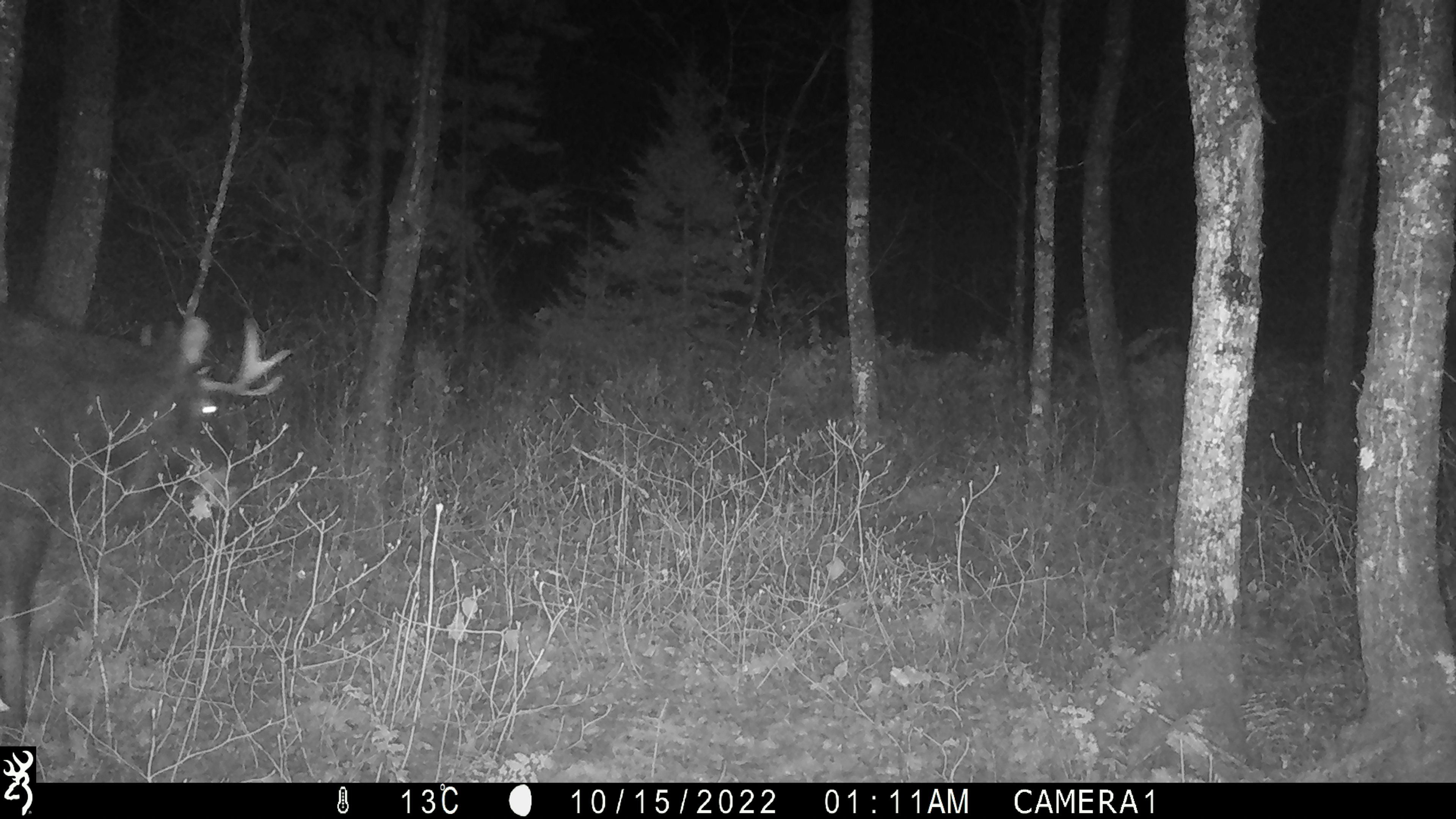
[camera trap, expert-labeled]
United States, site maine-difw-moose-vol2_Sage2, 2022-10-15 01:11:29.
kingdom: Animalia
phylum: Chordata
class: Mammalia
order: Artiodactyla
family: Cervidae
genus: Alces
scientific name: Alces alces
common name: moose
Moose (Alces alces).